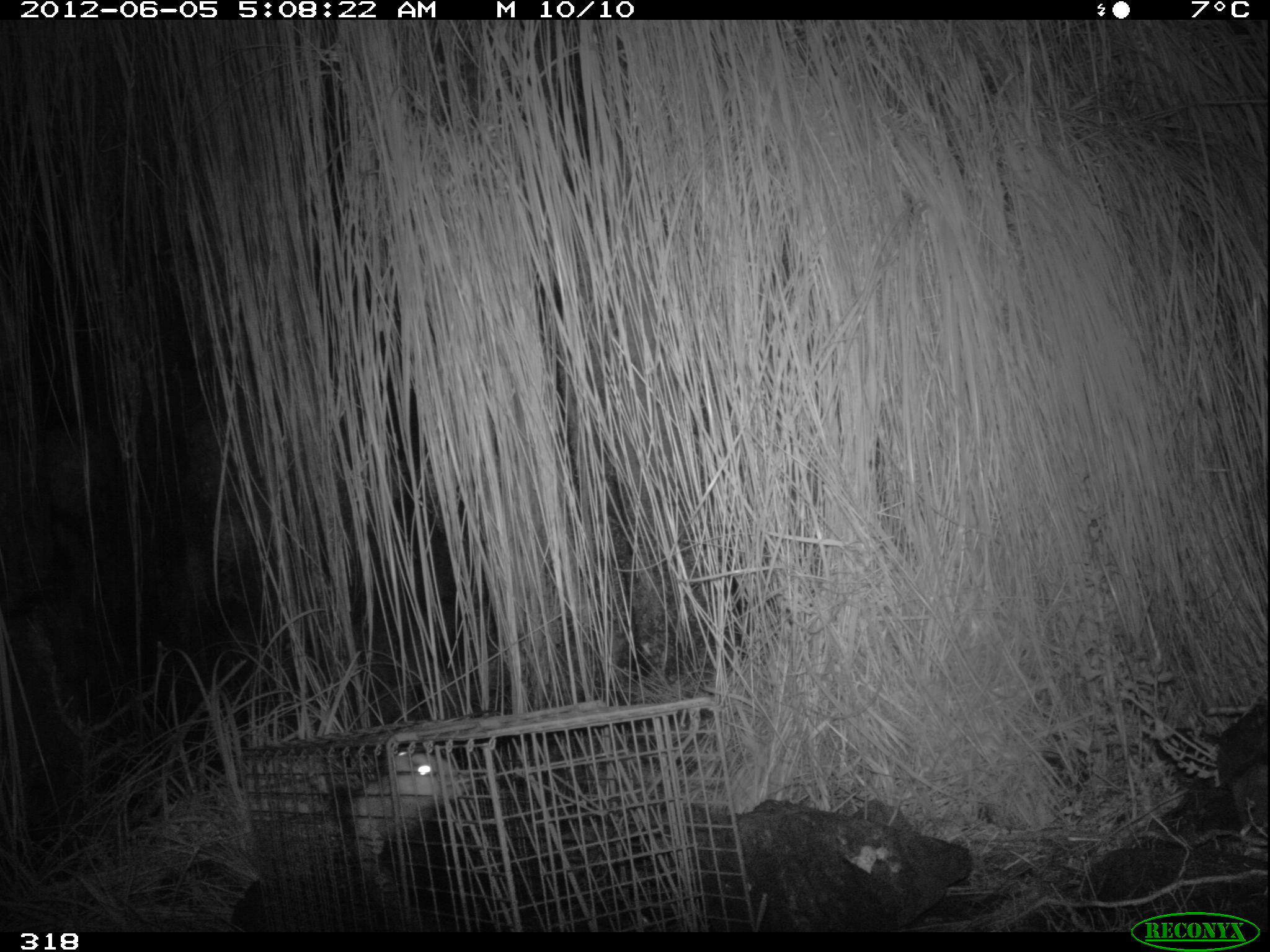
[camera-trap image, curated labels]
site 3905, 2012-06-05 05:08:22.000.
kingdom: Animalia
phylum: Chordata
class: Mammalia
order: Didelphimorphia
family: Didelphidae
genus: Didelphis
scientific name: Didelphis pernigra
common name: andean white-eared opossum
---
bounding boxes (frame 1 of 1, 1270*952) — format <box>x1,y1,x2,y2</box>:
didelphis pernigra: <box>304,742,506,930</box>